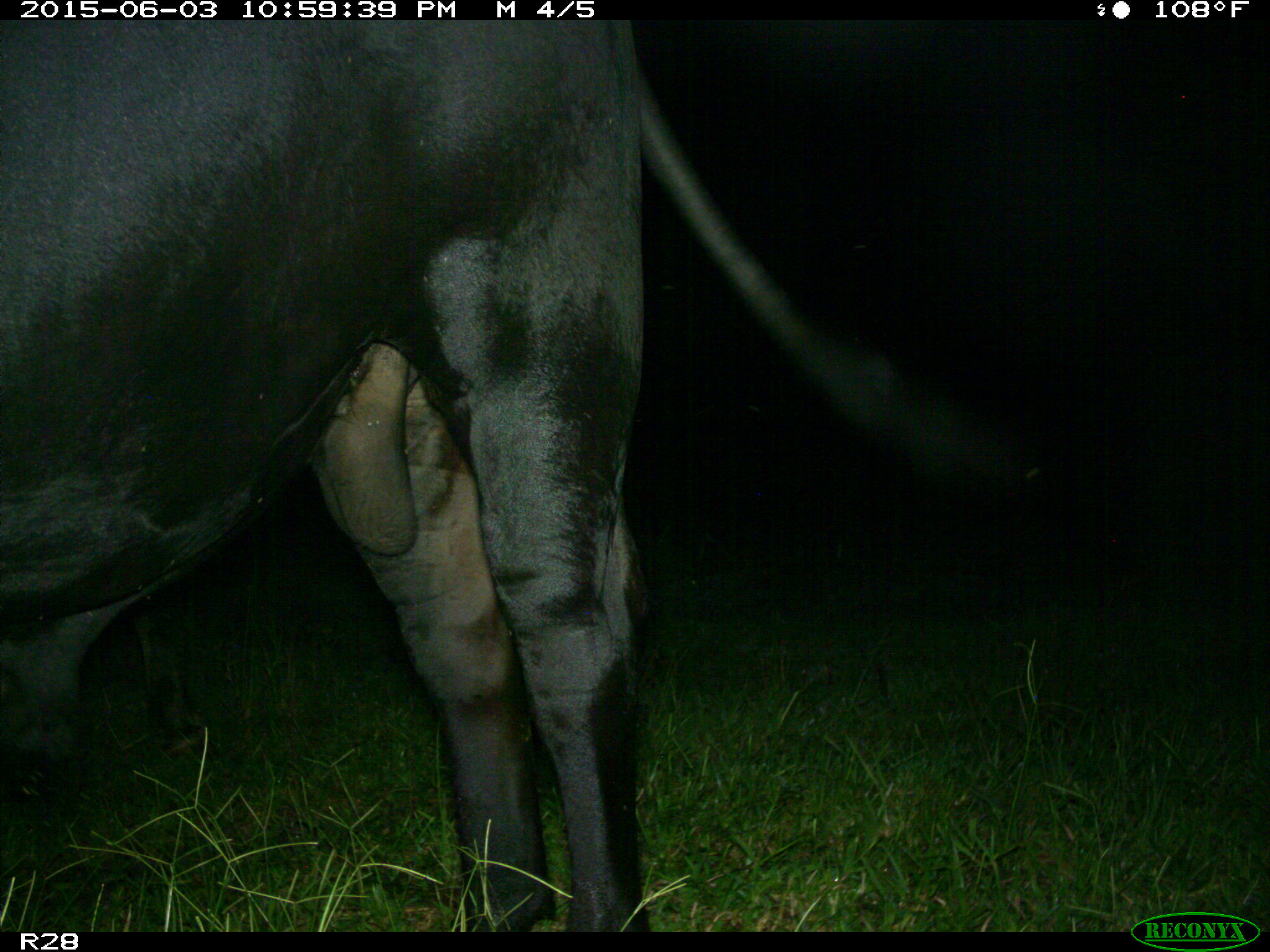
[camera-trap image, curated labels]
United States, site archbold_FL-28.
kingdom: Animalia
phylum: Chordata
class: Mammalia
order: Artiodactyla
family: Bovidae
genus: Bos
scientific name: Bos taurus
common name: domestic cow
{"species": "Bos taurus (domestic cow)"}